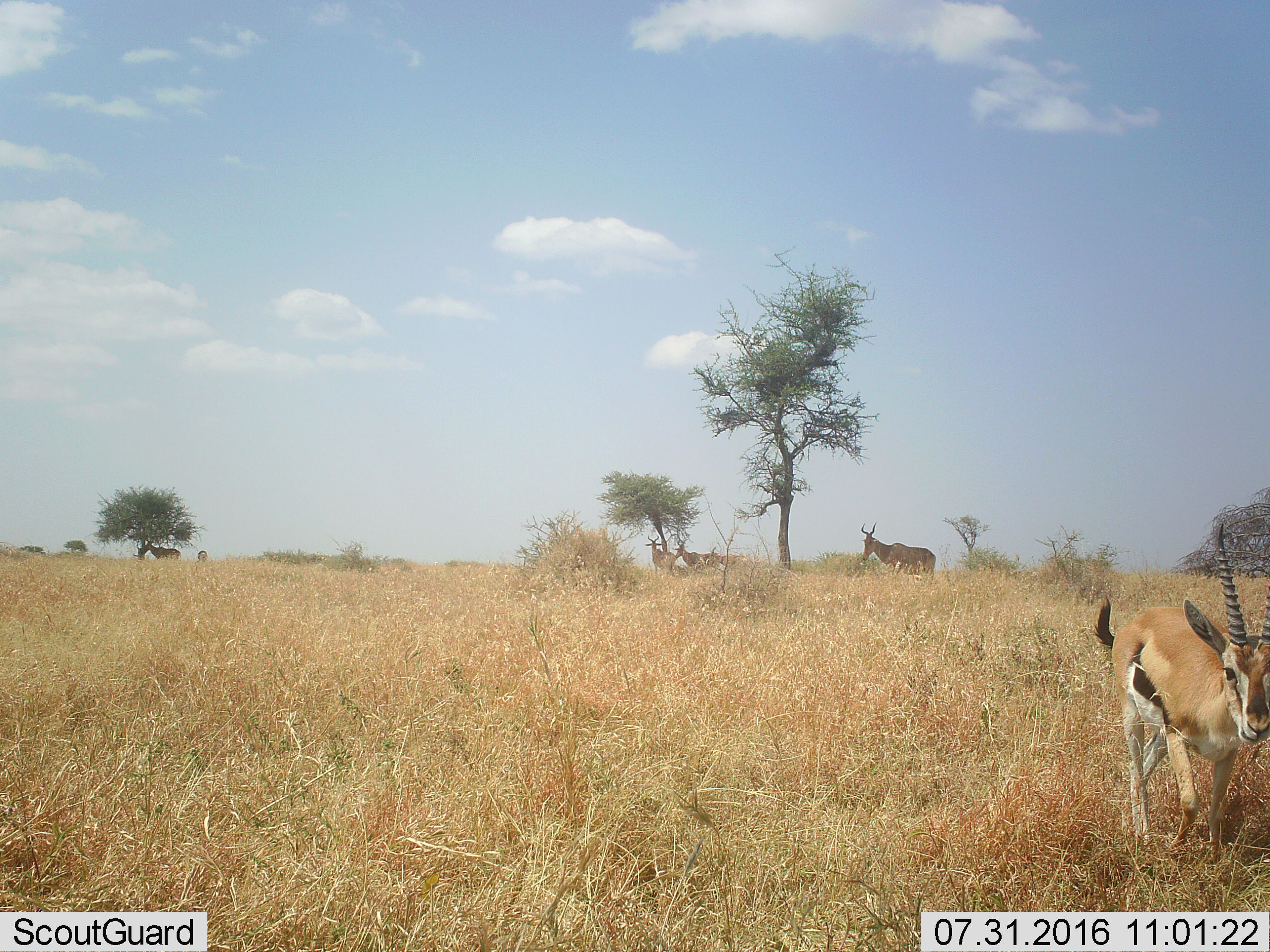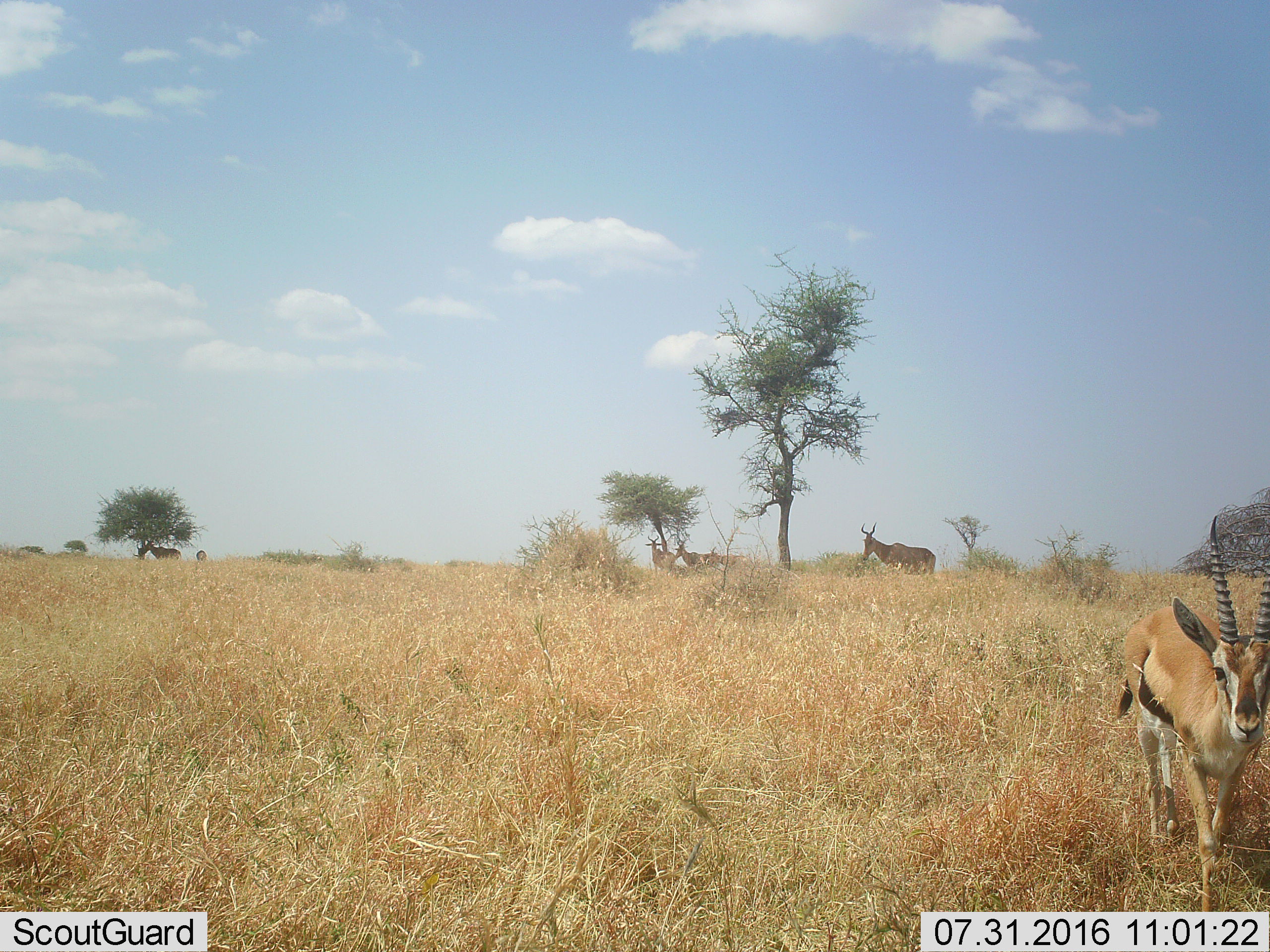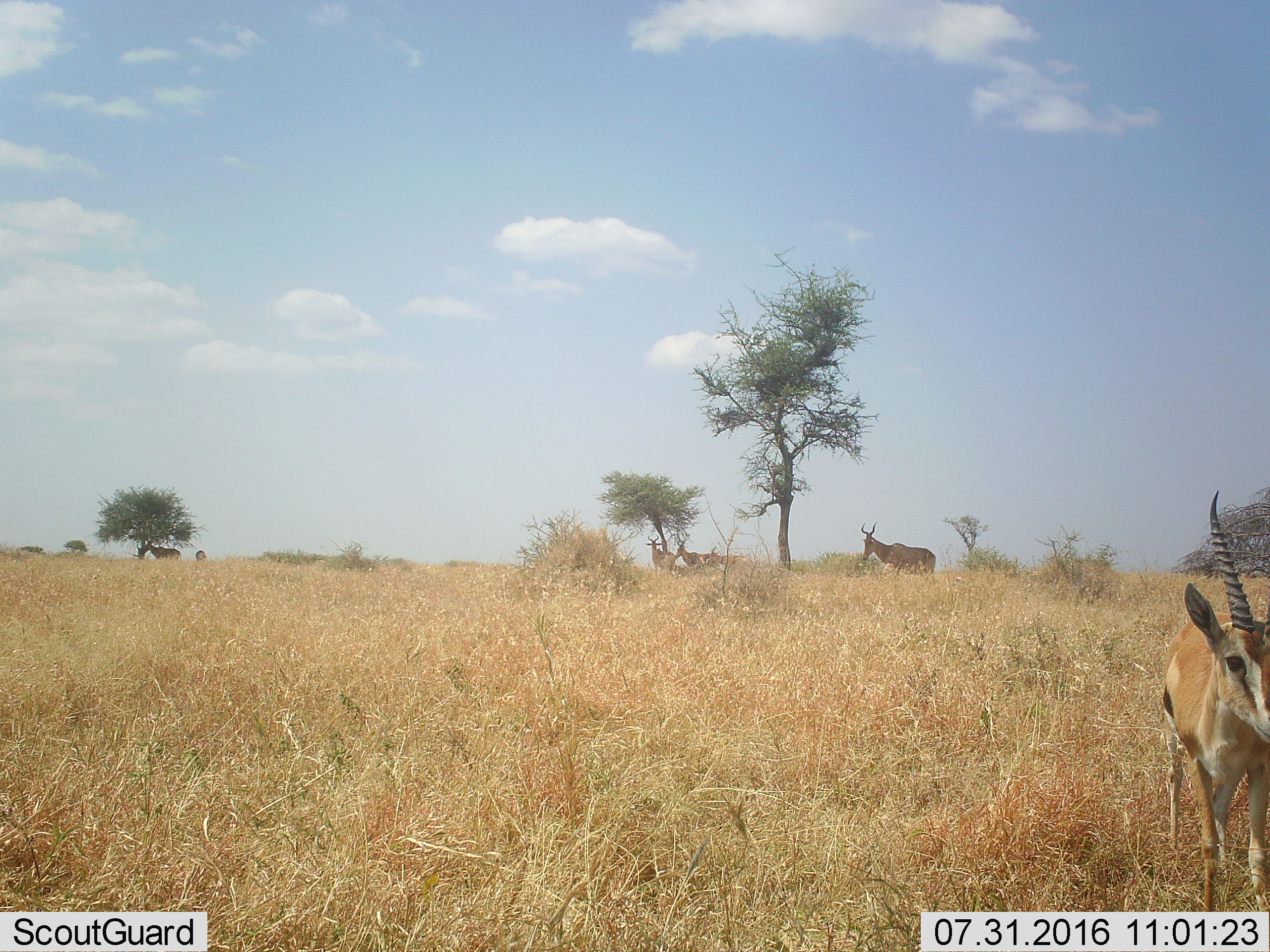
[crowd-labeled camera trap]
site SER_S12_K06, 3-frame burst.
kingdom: Animalia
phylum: Chordata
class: Mammalia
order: Artiodactyla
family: Bovidae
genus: Eudorcas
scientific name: Eudorcas thomsonii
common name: thomson's gazelle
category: gazellethomsons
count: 3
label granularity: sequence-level